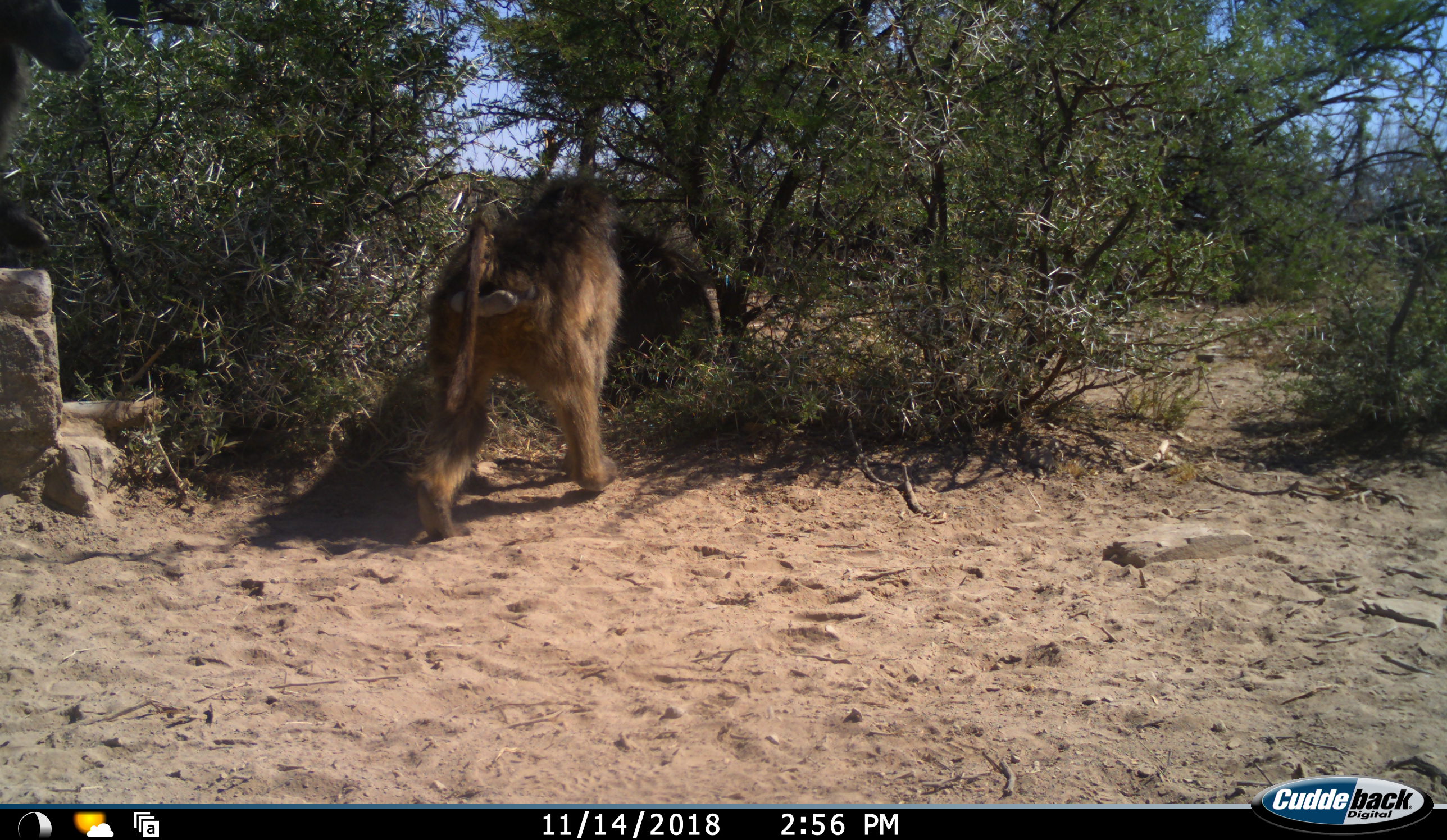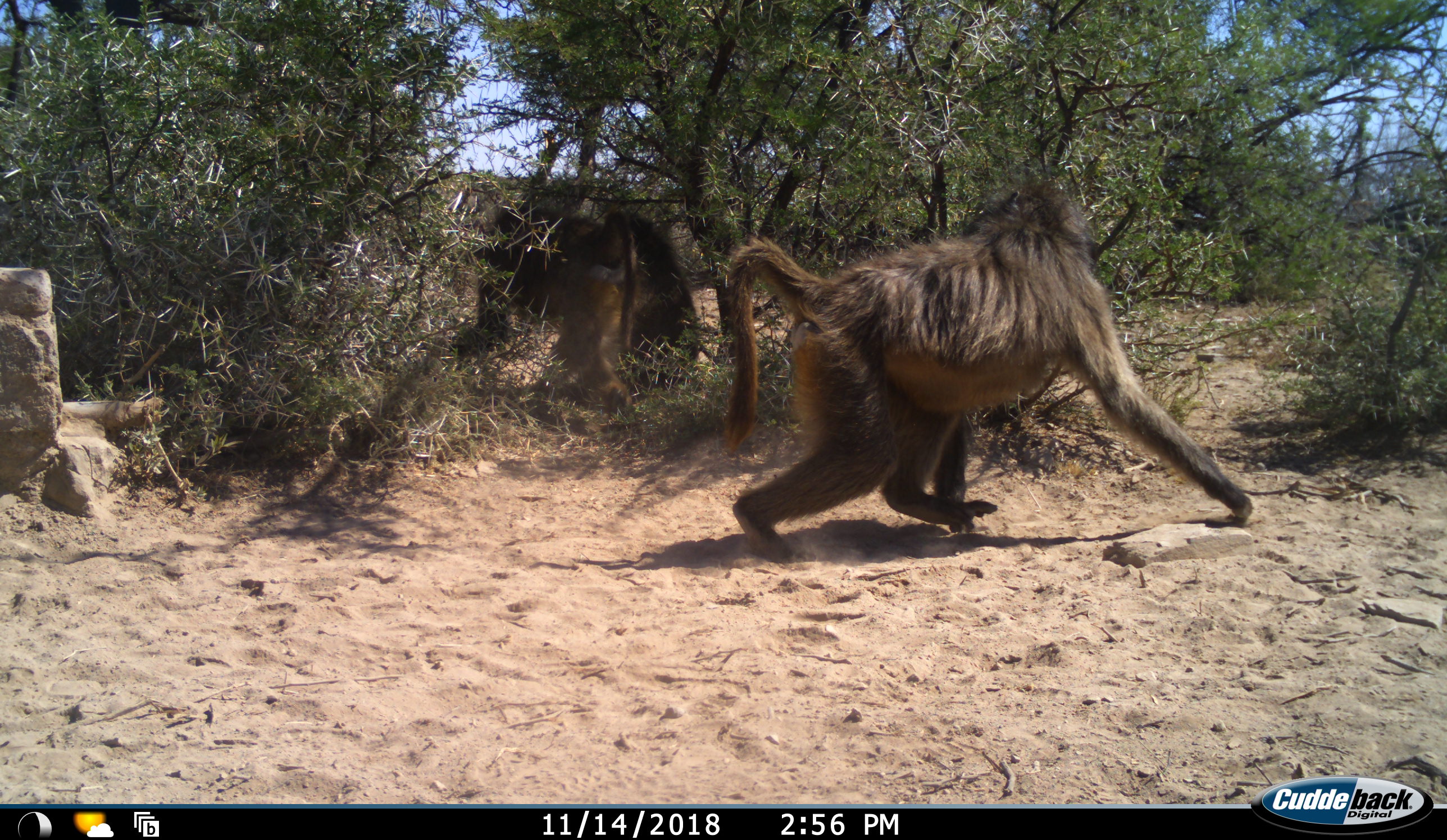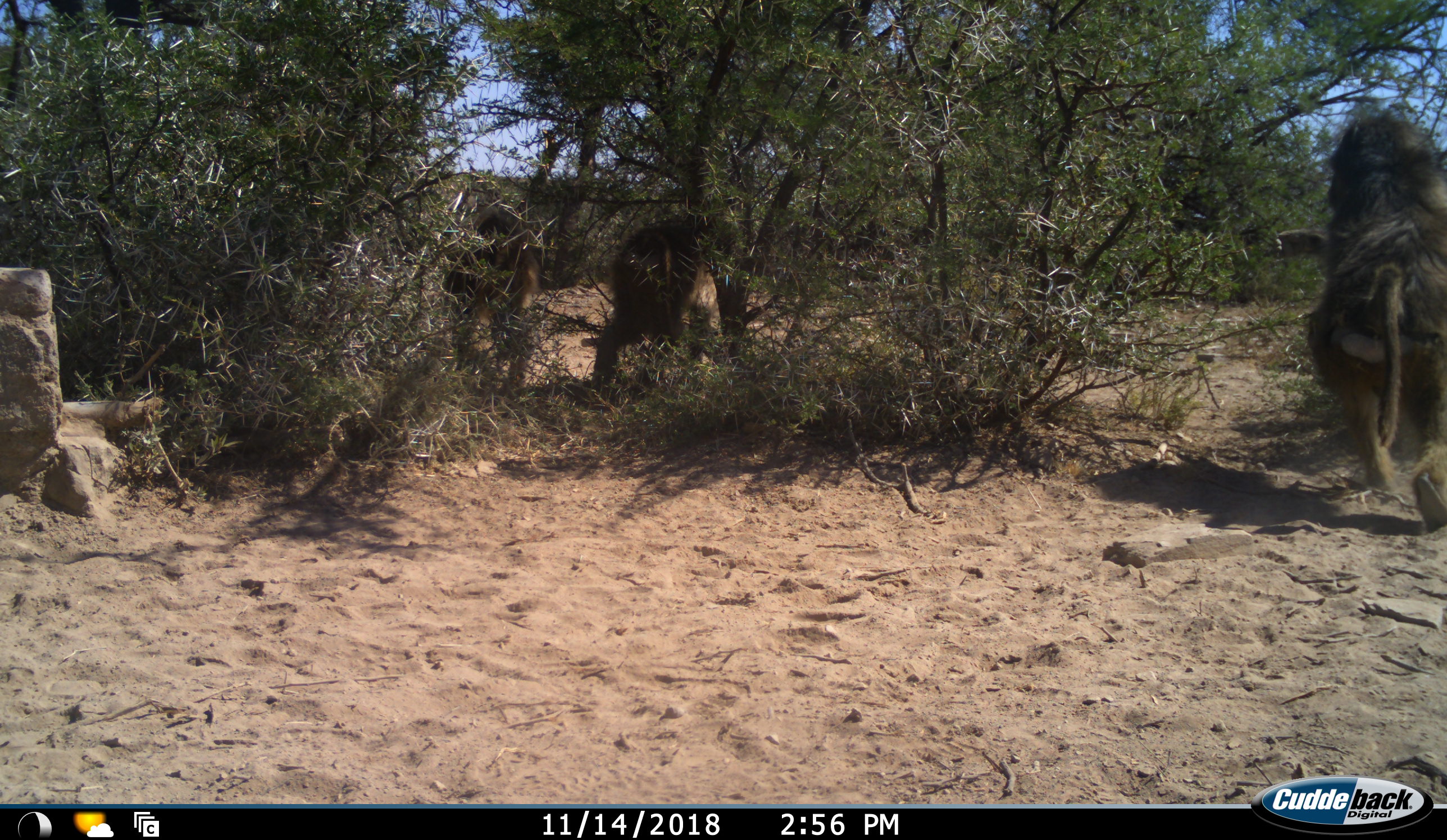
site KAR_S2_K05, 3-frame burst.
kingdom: Animalia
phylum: Chordata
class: Mammalia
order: Primates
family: Cercopithecidae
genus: Papio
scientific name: Papio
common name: baboon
Baboon (Papio), count 3. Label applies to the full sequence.